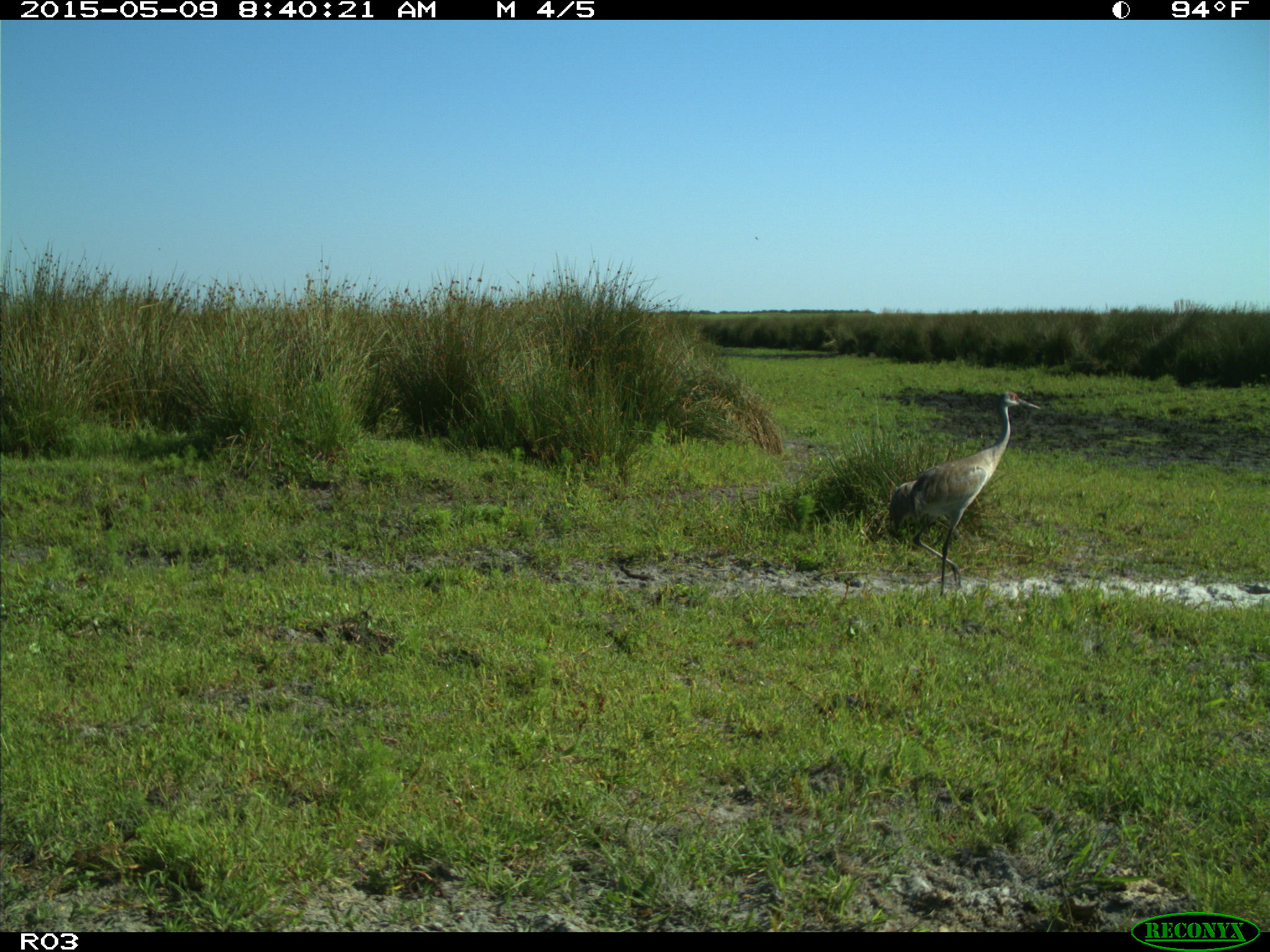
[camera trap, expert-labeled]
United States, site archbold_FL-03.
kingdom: Animalia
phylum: Chordata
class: Mammalia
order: Artiodactyla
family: Bovidae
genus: Bos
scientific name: Bos taurus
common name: domestic cow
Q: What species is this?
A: Bos taurus (domestic cow).